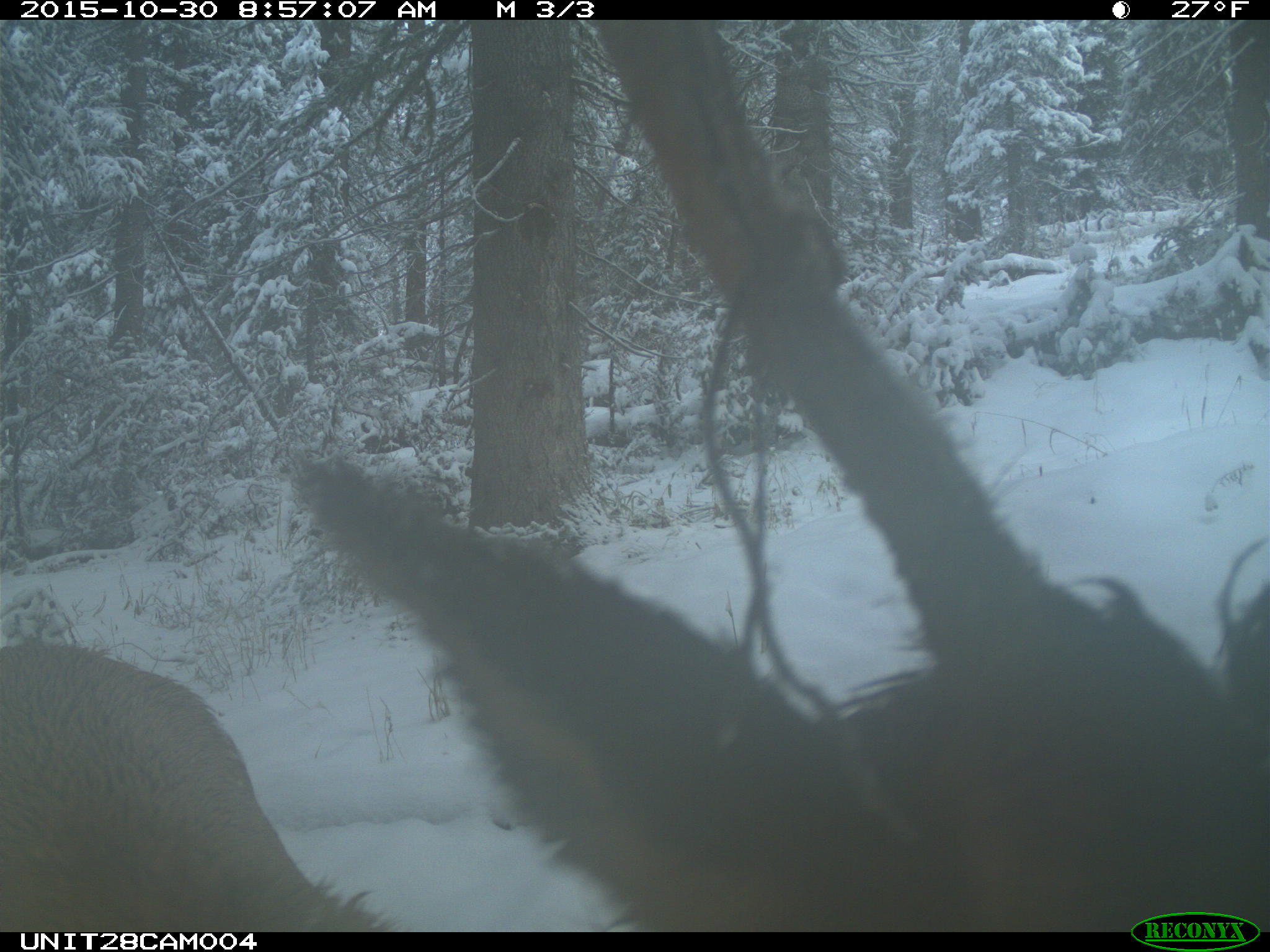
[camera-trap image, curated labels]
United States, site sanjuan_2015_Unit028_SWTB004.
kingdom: Animalia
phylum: Chordata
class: Mammalia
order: Artiodactyla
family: Cervidae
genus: Cervus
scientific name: Cervus elaphus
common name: red deer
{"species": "Cervus elaphus (red deer)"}